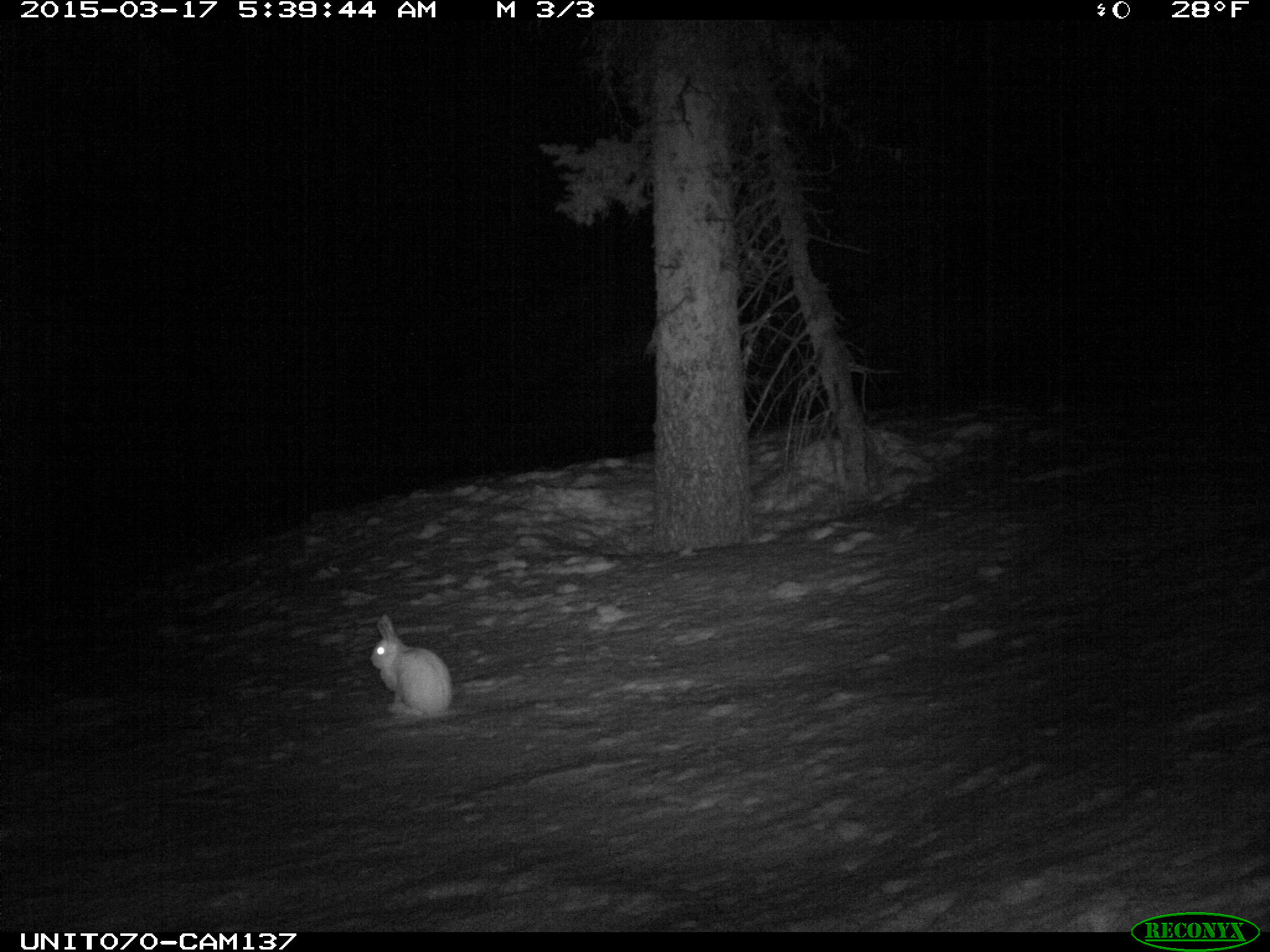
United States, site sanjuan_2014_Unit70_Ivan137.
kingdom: Animalia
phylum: Chordata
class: Mammalia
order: Lagomorpha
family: Leporidae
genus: Lepus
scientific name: Lepus americanus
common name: snowshoe hare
Lepus americanus (snowshoe hare).